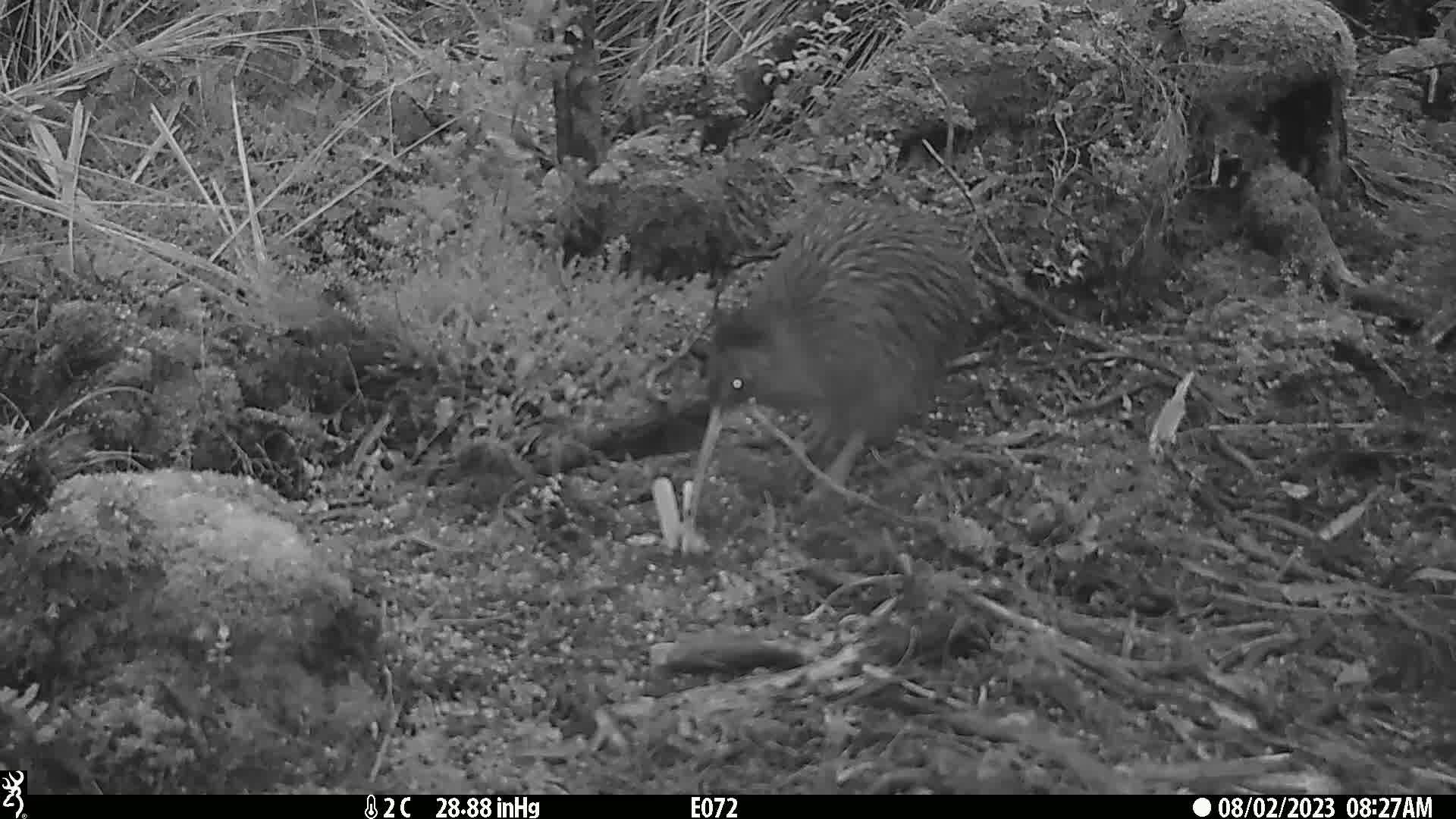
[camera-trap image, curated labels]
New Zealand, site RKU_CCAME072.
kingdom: Animalia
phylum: Chordata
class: Aves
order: Apterygiformes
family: Apterygidae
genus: Apteryx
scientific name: Apteryx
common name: kiwi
Kiwi (Apteryx).